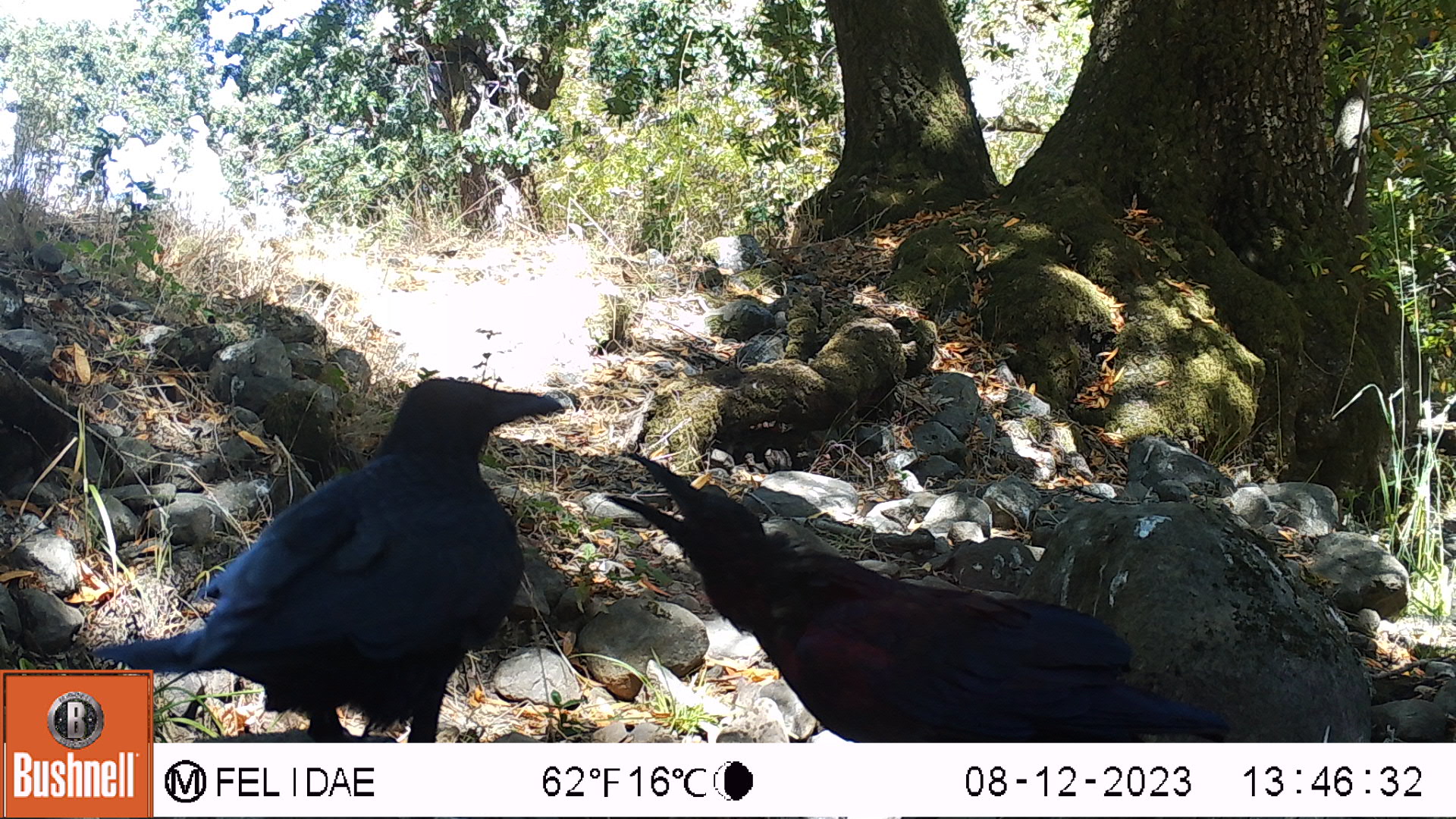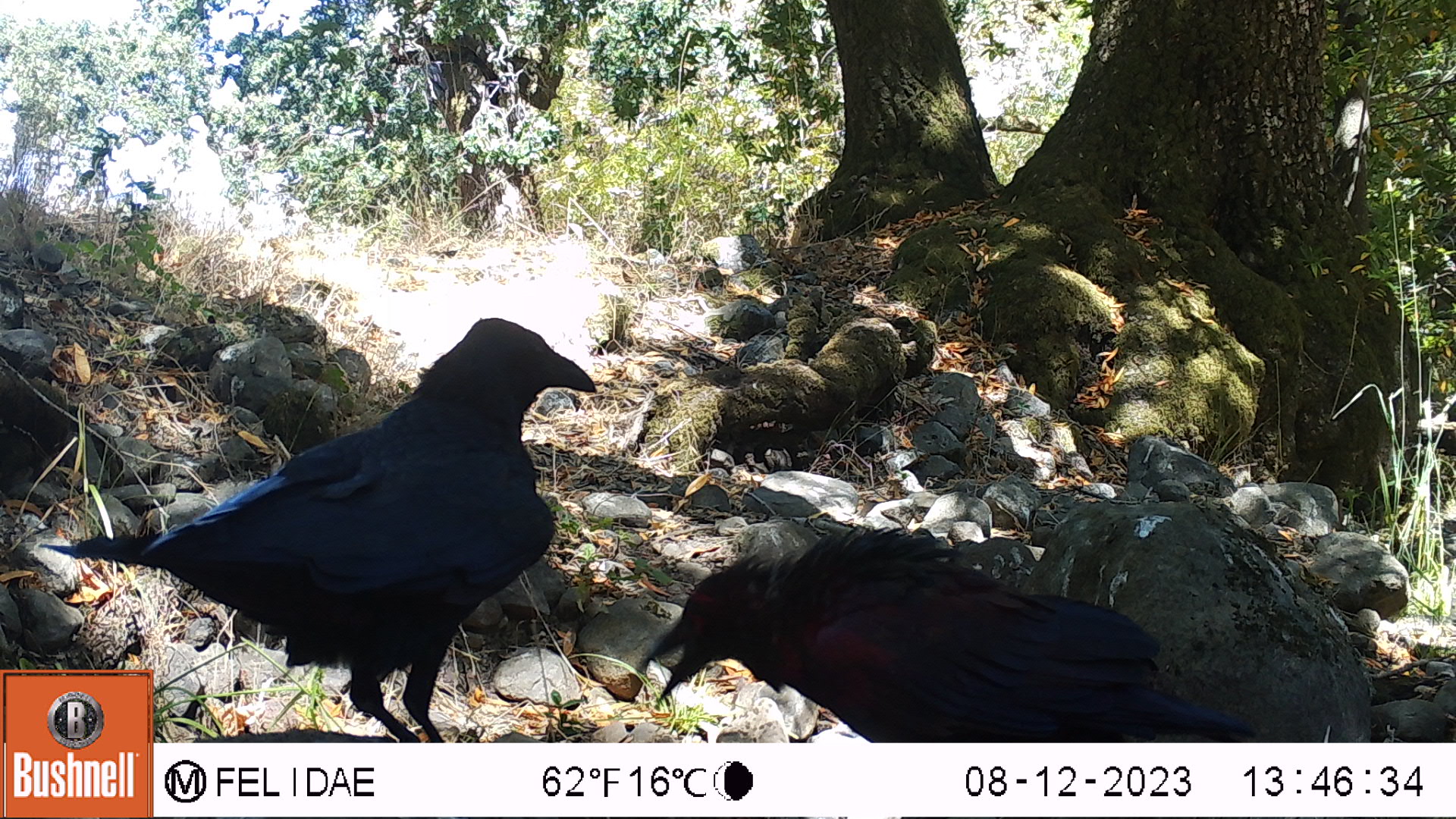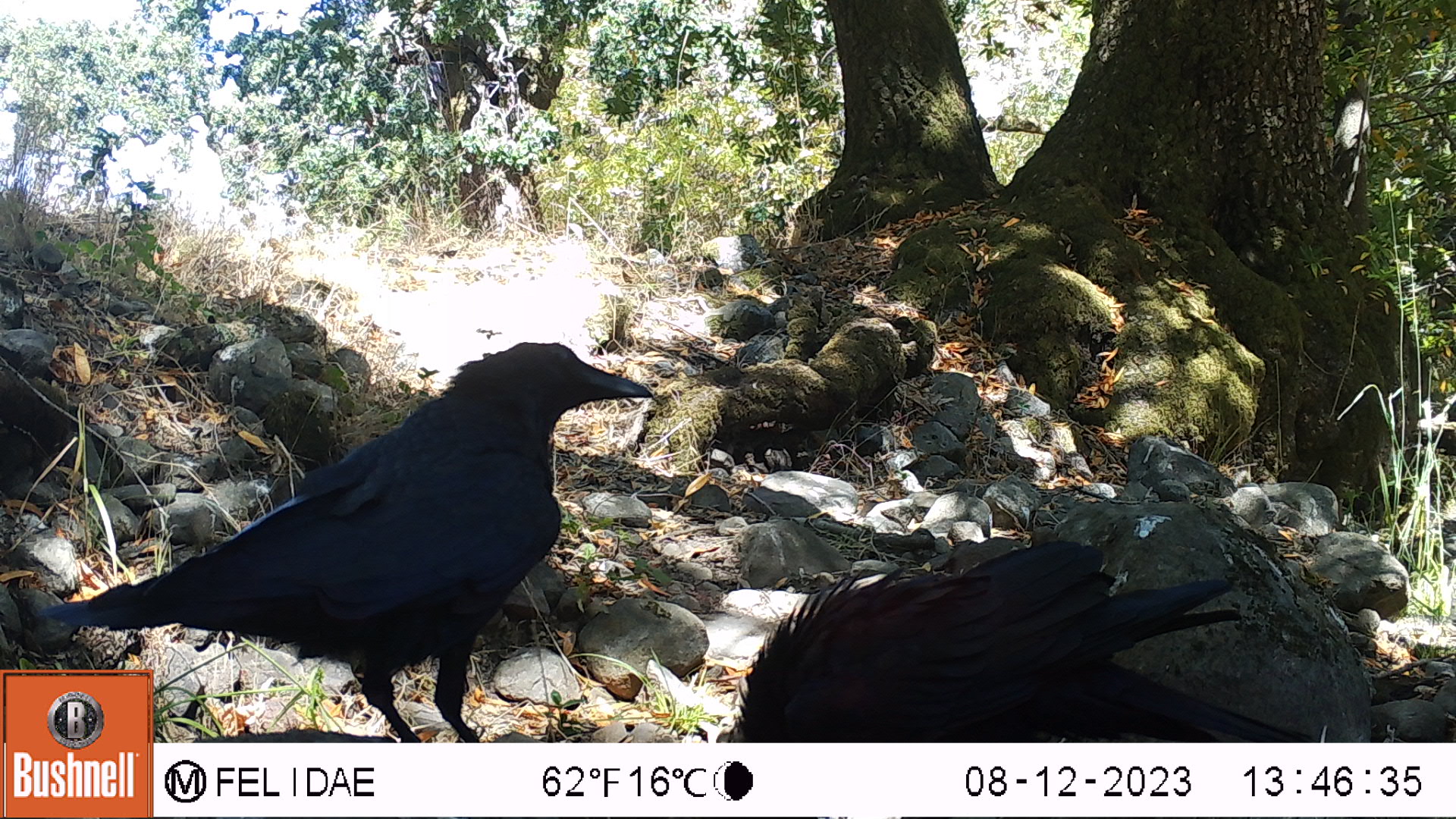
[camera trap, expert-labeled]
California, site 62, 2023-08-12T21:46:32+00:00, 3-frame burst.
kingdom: Animalia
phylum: Chordata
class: Aves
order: Passeriformes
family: Corvidae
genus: Corvus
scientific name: Corvus brachyrhynchos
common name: american crow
American crow (Corvus brachyrhynchos).